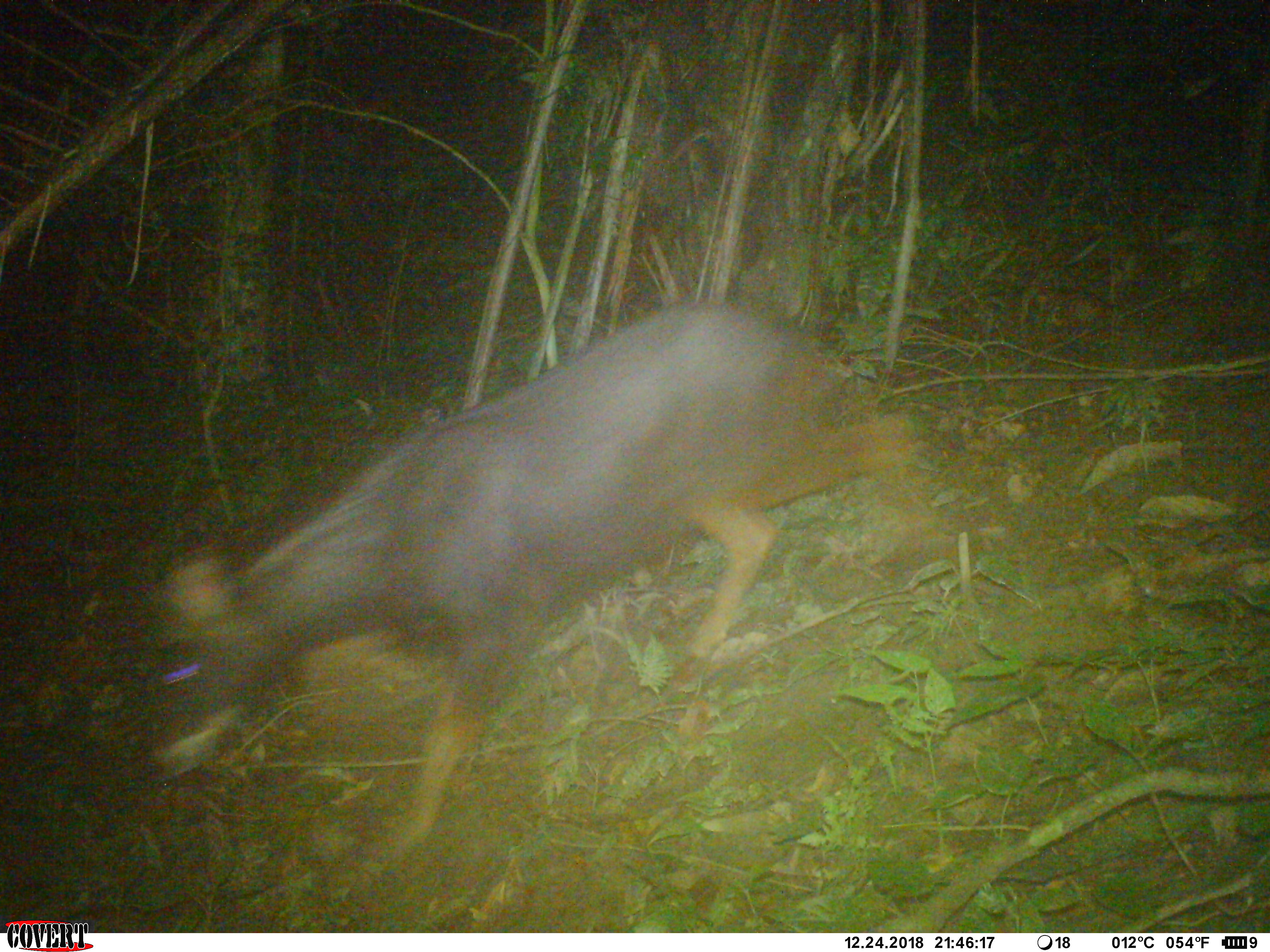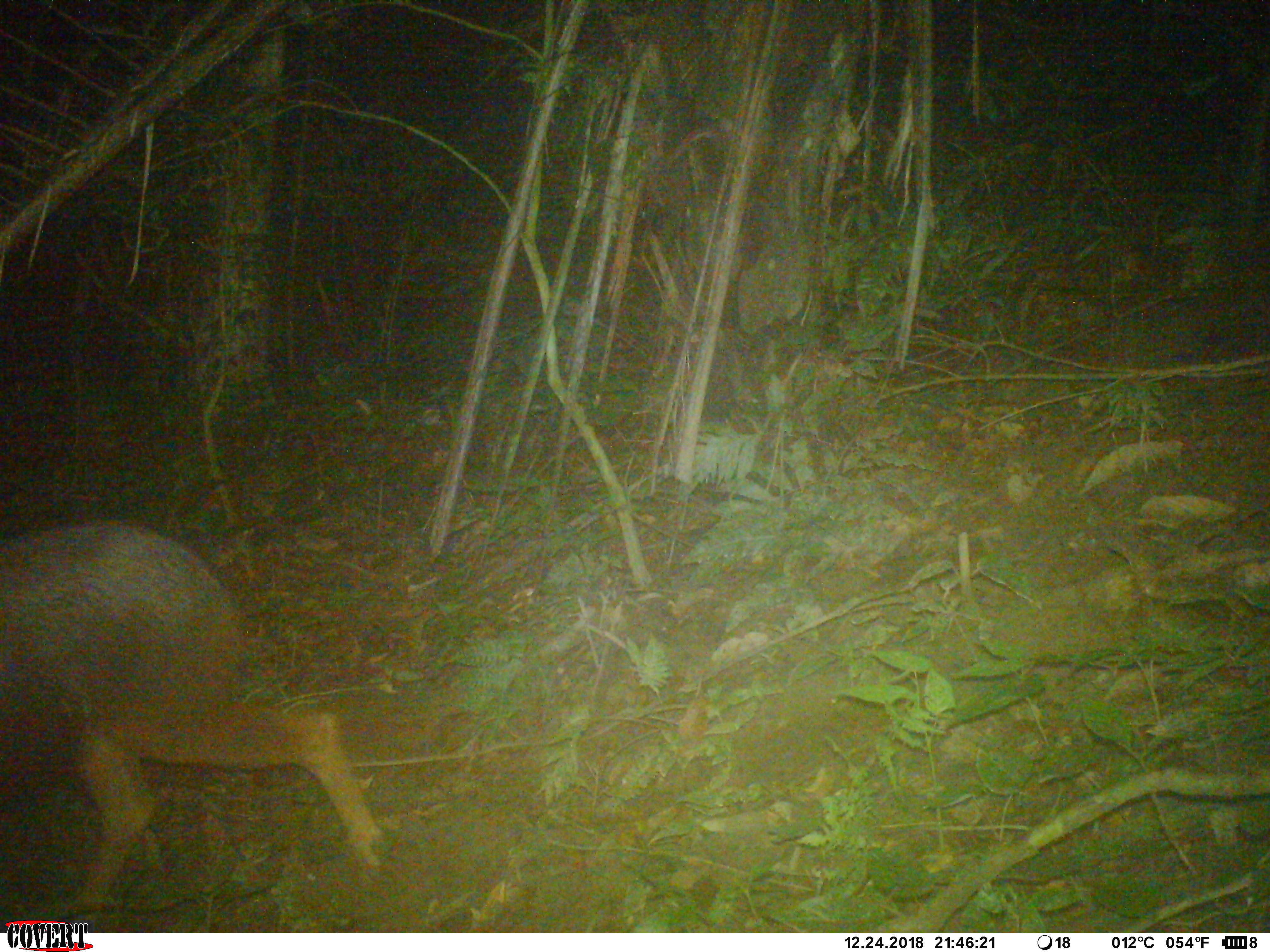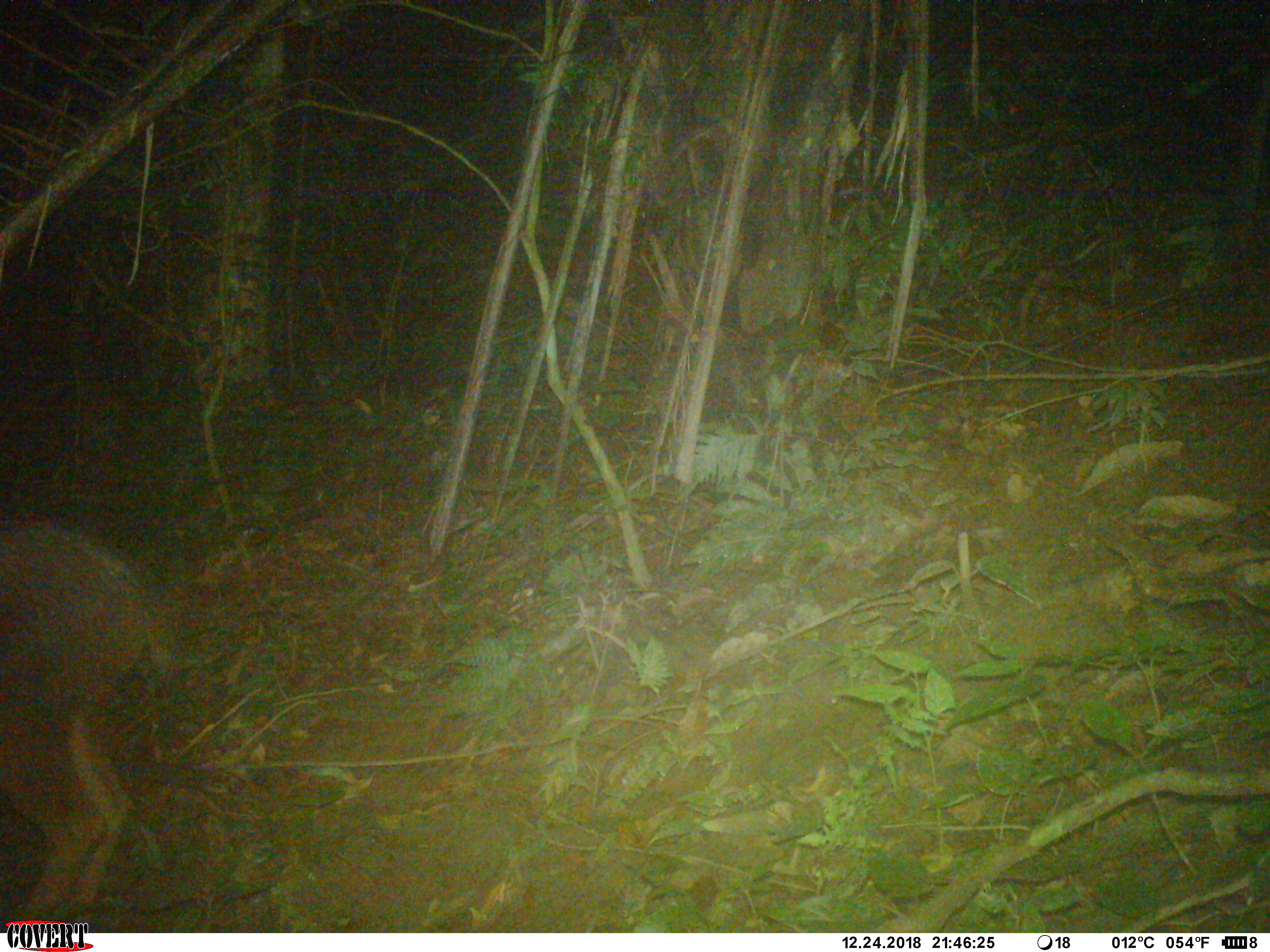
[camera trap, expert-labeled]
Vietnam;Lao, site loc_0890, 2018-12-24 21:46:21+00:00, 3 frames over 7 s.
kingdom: Animalia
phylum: Chordata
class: Mammalia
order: Artiodactyla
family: Bovidae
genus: Capricornis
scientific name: Capricornis sumatraensis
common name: chinese serow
Chinese serow (Capricornis sumatraensis). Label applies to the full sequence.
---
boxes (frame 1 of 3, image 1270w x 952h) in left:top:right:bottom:
chinese serow: 155:296:910:862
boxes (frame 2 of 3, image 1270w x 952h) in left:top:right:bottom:
chinese serow: 0:518:383:909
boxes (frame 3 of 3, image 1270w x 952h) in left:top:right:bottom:
chinese serow: 0:516:165:933